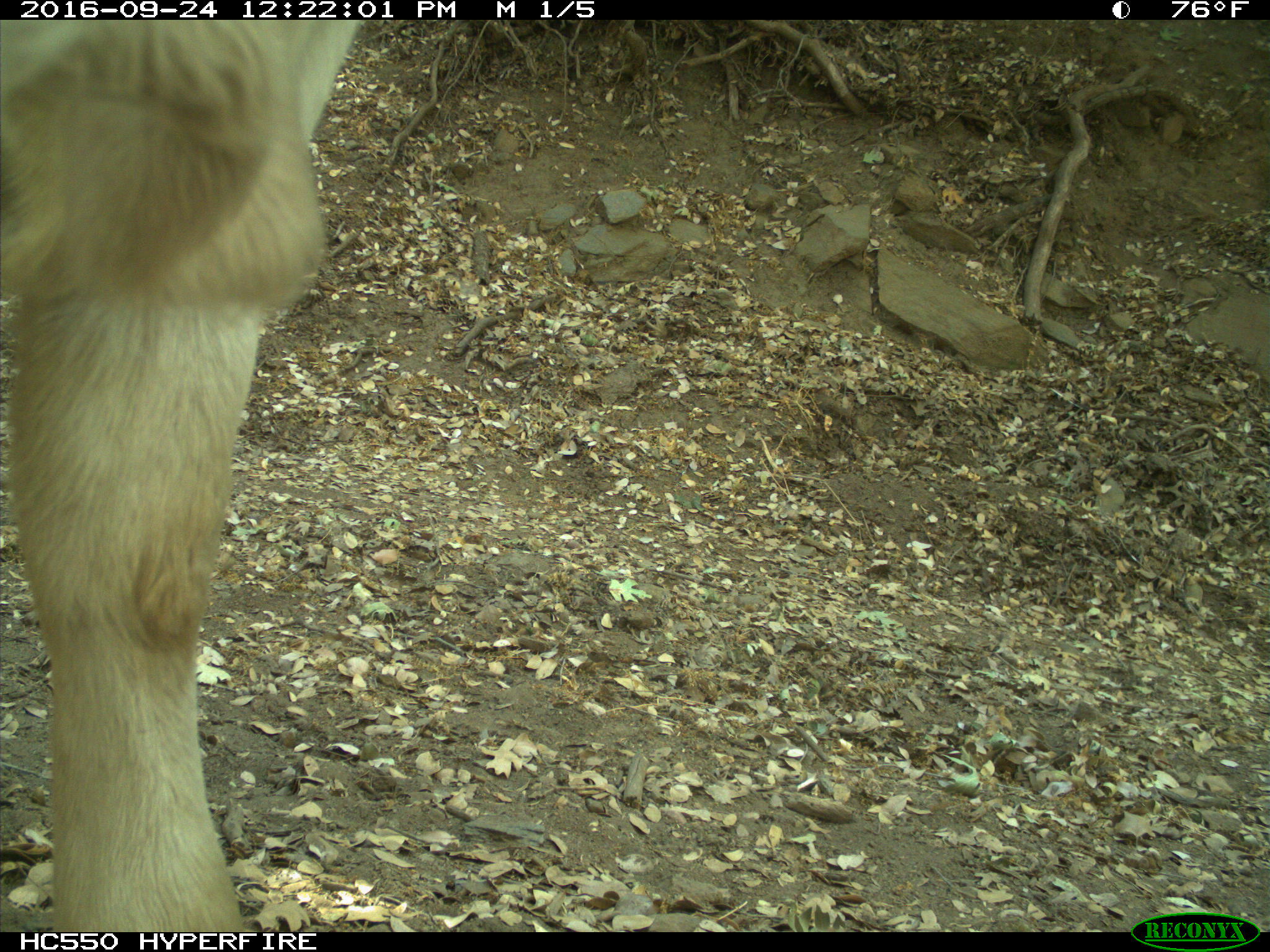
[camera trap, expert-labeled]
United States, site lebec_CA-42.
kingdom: Animalia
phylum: Chordata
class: Mammalia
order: Artiodactyla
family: Bovidae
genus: Bos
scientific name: Bos taurus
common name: domestic cow